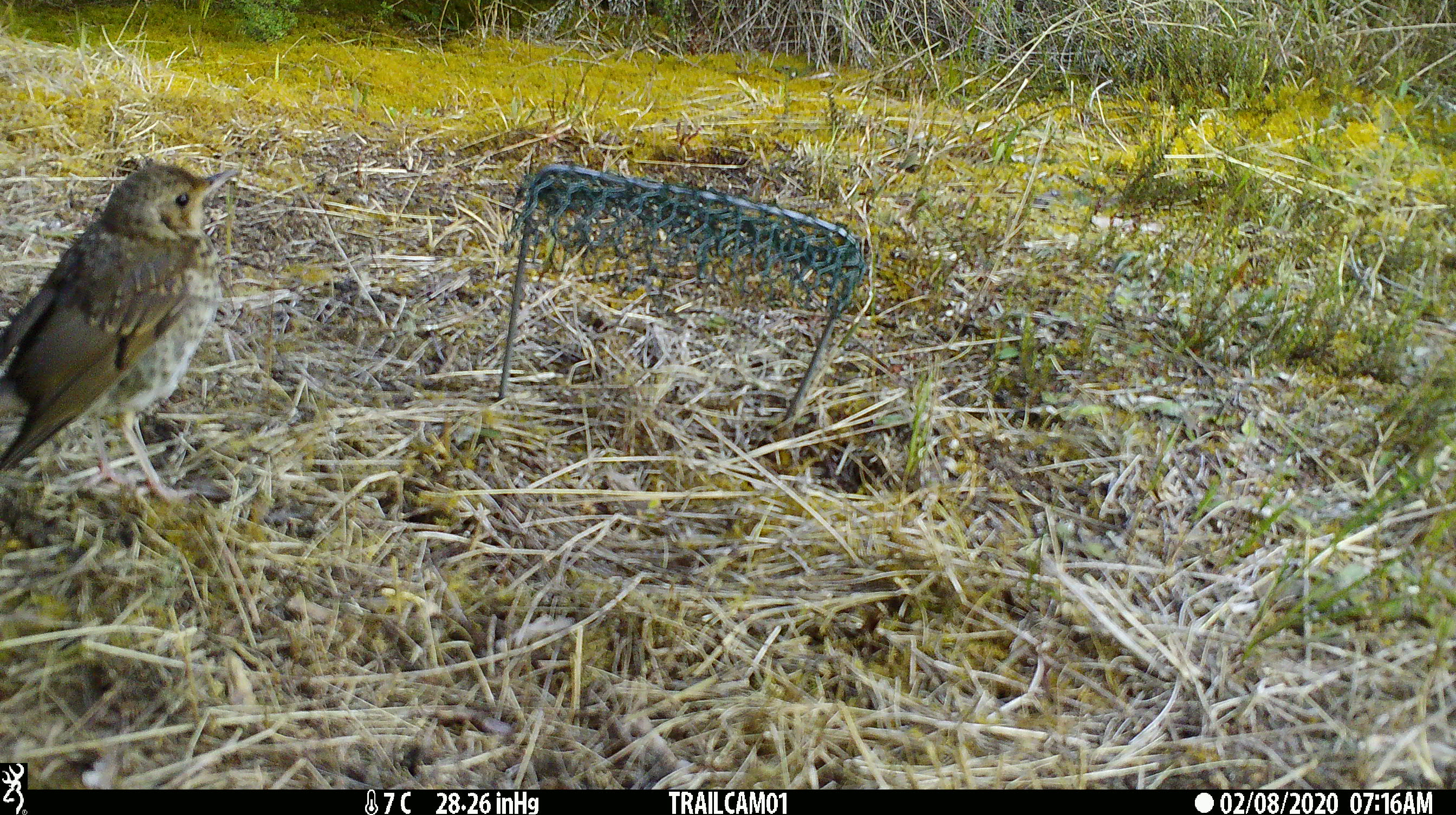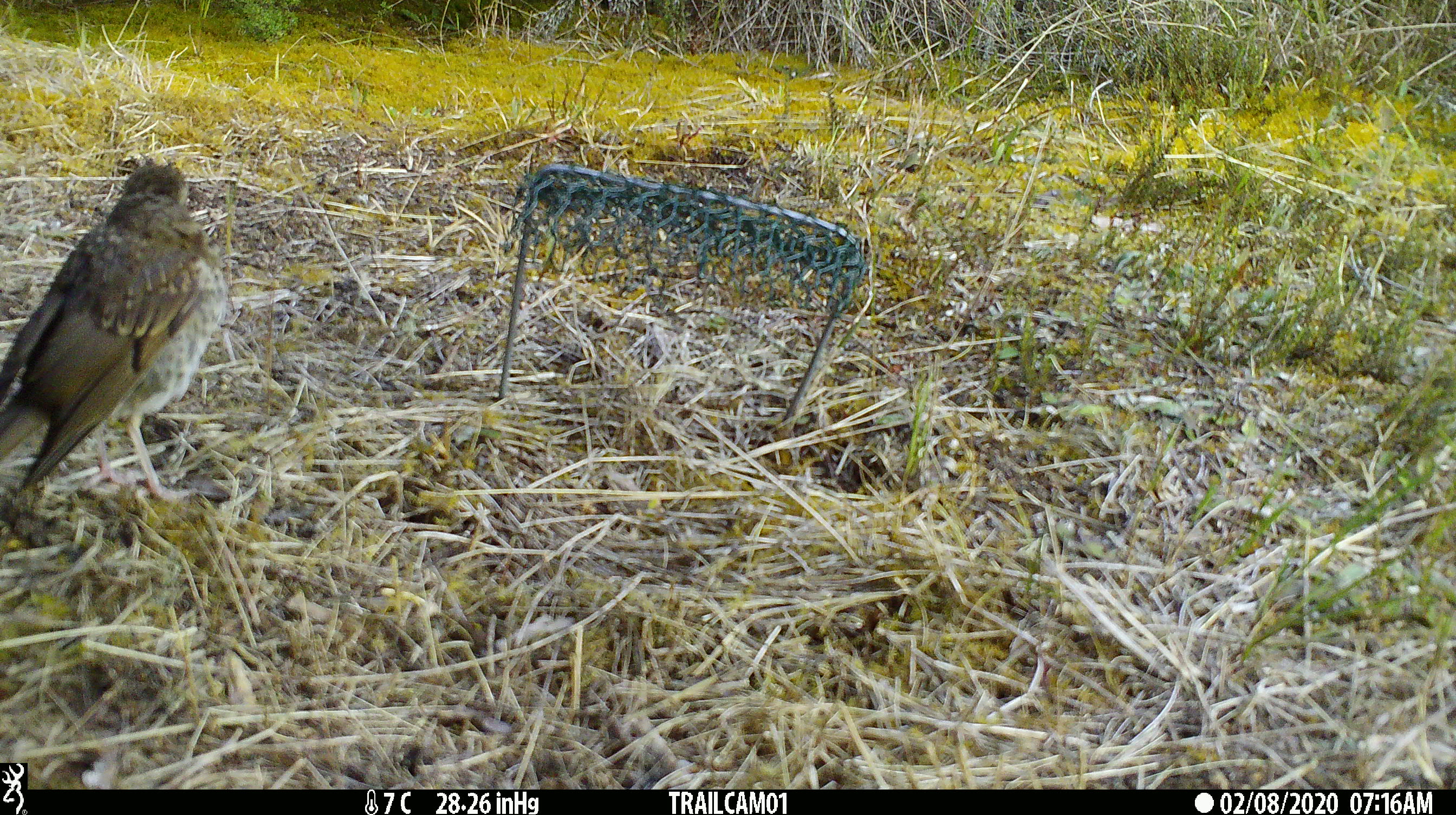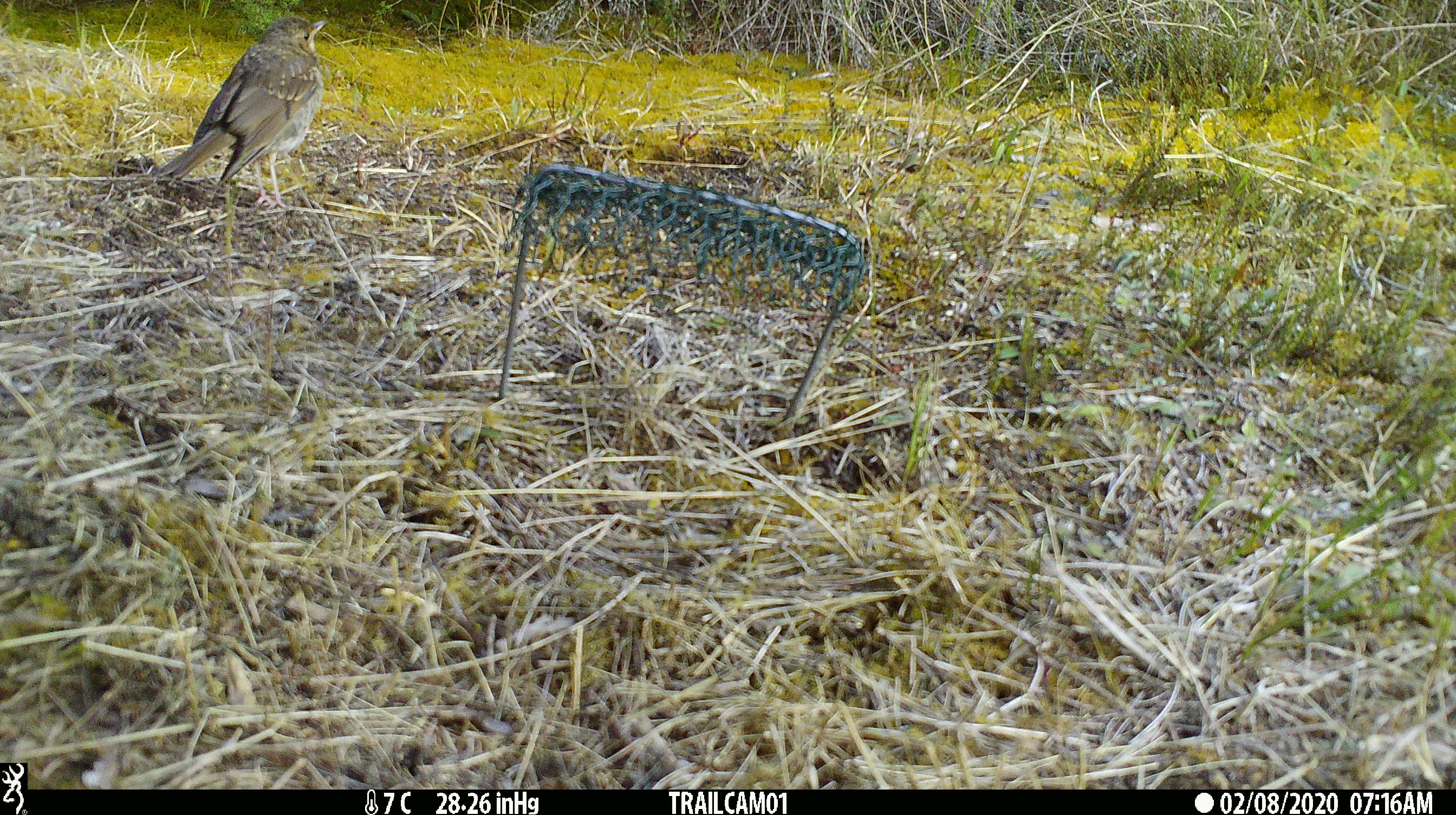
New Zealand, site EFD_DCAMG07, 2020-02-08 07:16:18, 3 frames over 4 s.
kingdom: Animalia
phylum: Chordata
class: Aves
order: Passeriformes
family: Turdidae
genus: Turdus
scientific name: Turdus philomelos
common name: song thrush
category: thrush